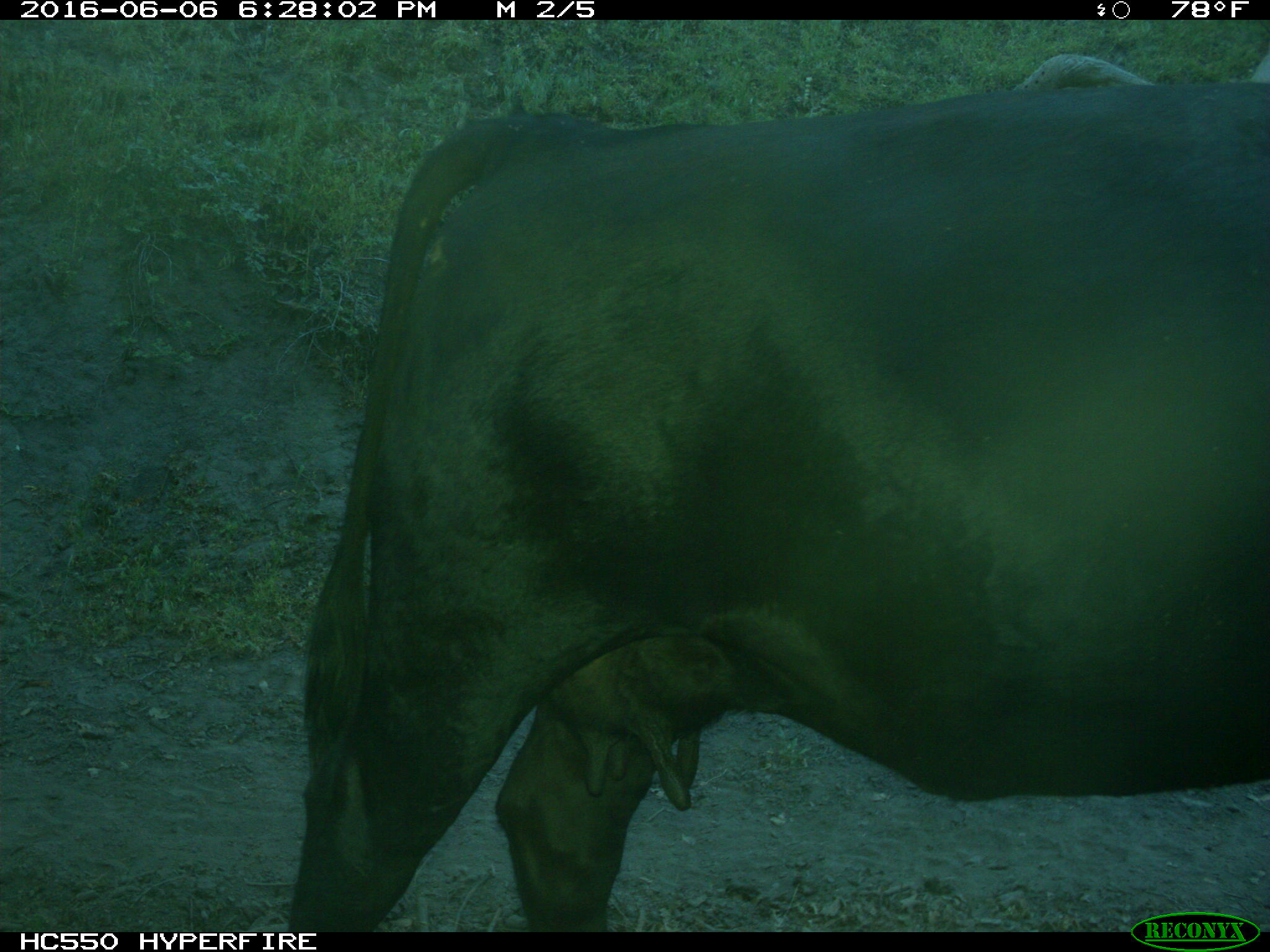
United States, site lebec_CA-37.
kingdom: Animalia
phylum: Chordata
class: Mammalia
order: Artiodactyla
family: Bovidae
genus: Bos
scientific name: Bos taurus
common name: domestic cow